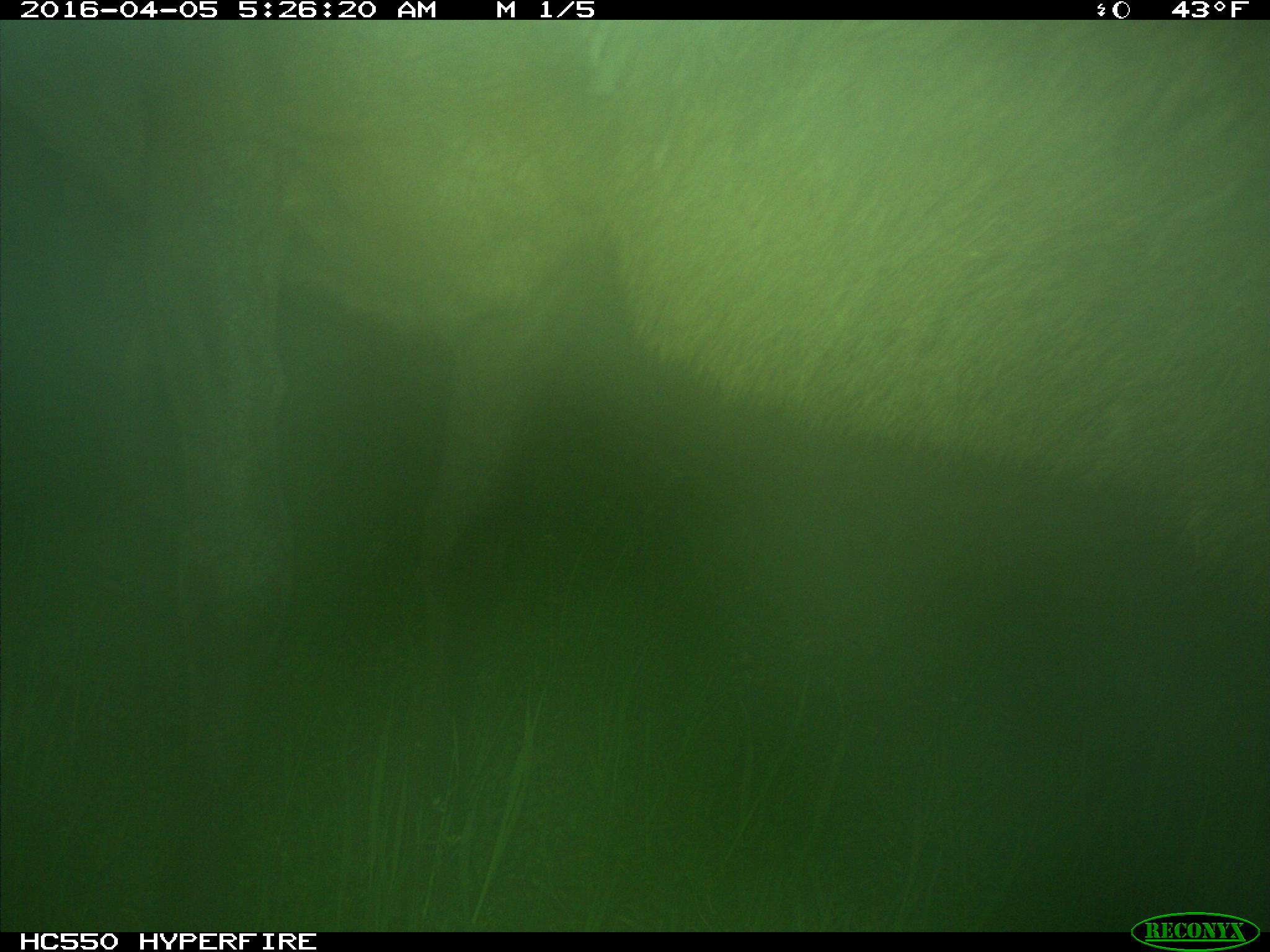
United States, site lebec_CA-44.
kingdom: Animalia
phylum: Chordata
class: Mammalia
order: Artiodactyla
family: Cervidae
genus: Cervus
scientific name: Cervus canadensis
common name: elk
Cervus canadensis (elk).